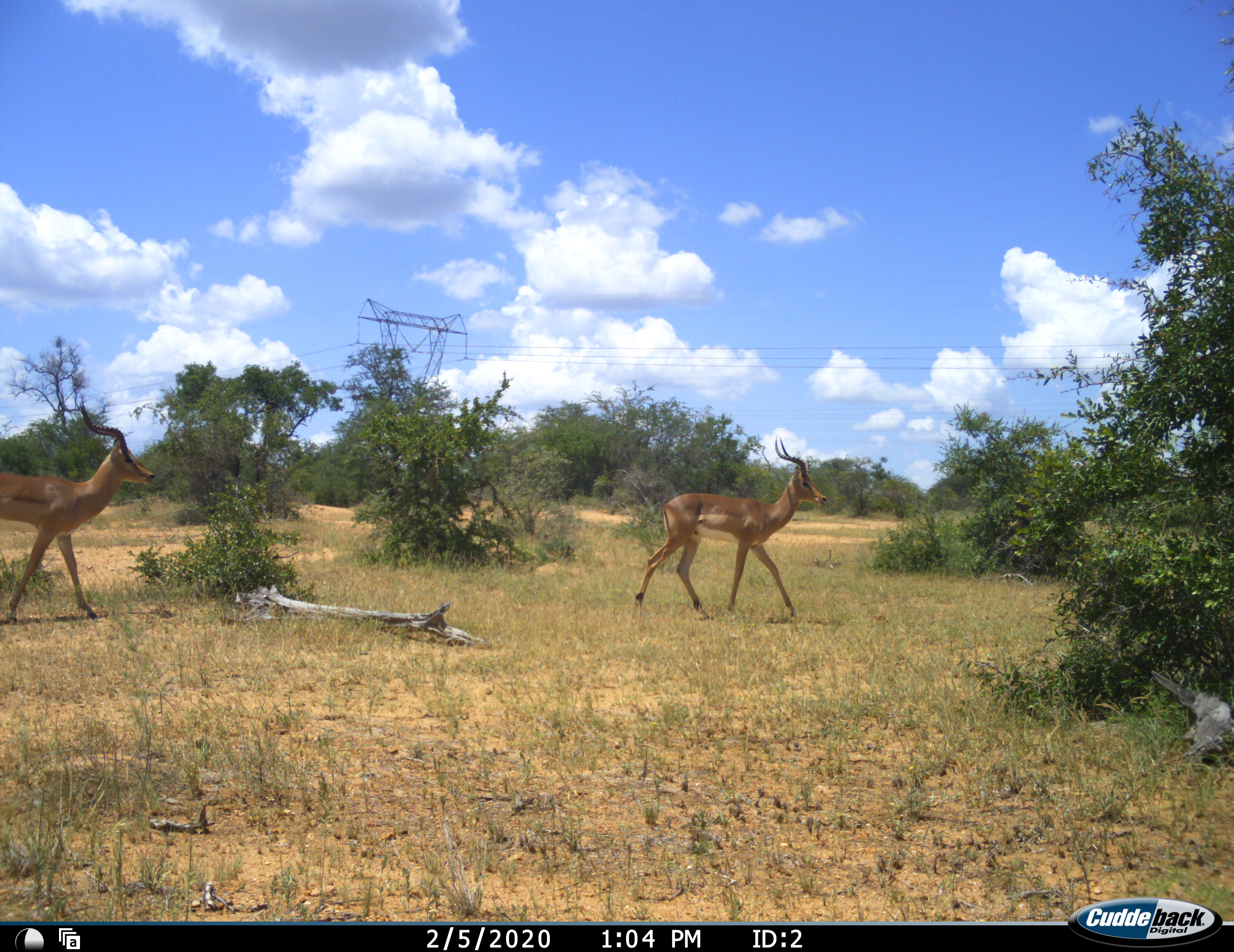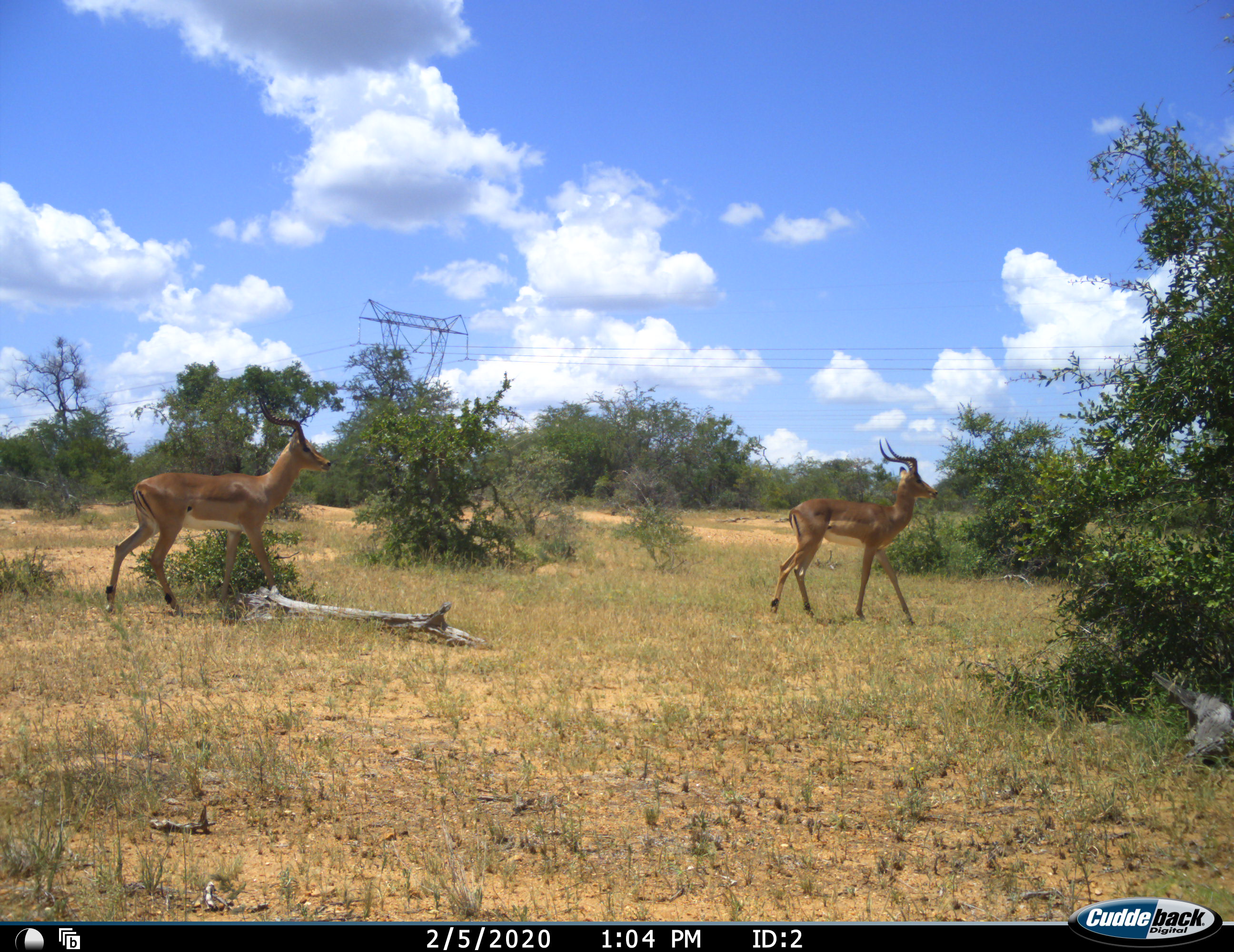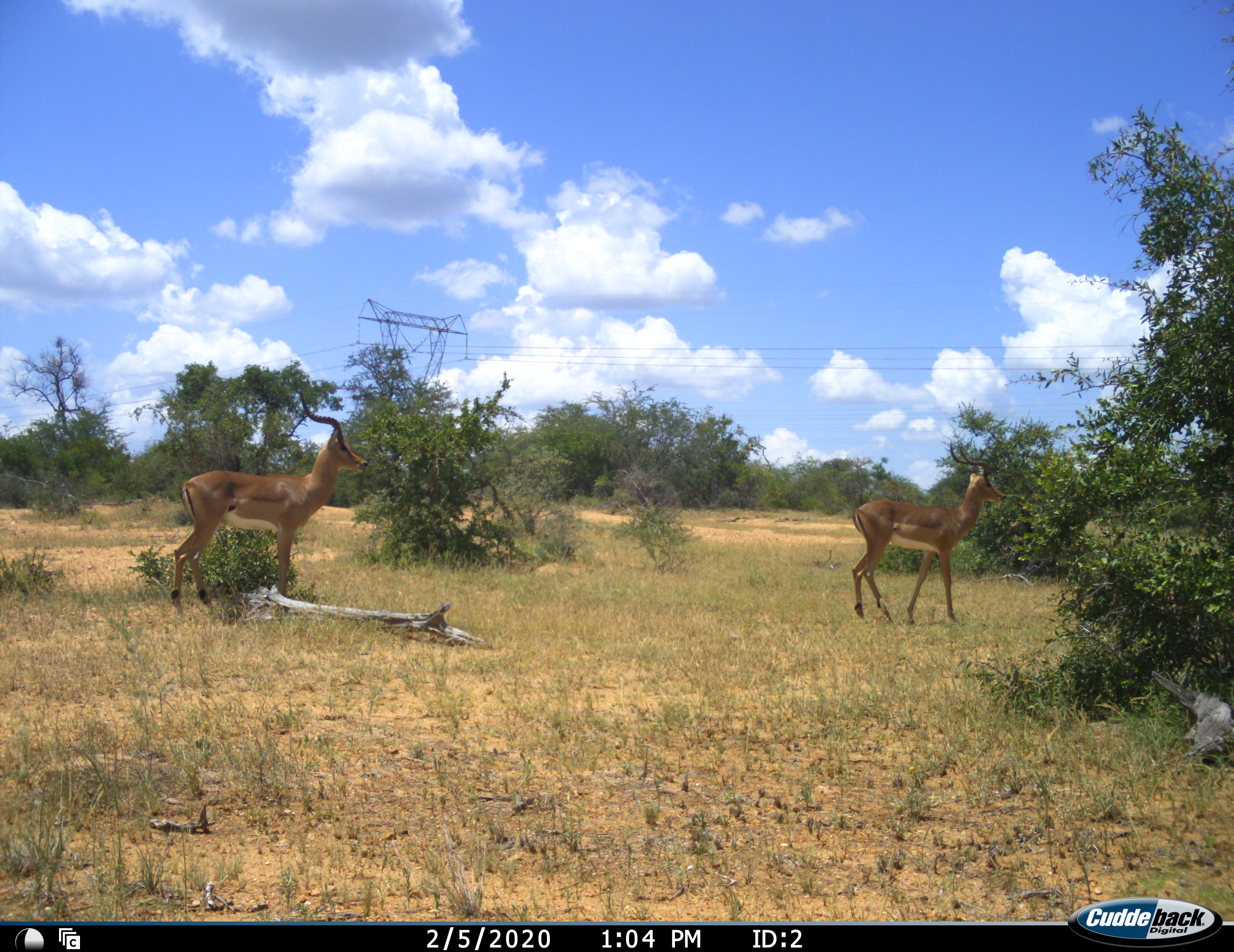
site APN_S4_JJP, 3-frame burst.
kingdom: Animalia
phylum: Chordata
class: Mammalia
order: Artiodactyla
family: Bovidae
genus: Aepyceros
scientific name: Aepyceros melampus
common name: impala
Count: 2.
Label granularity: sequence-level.